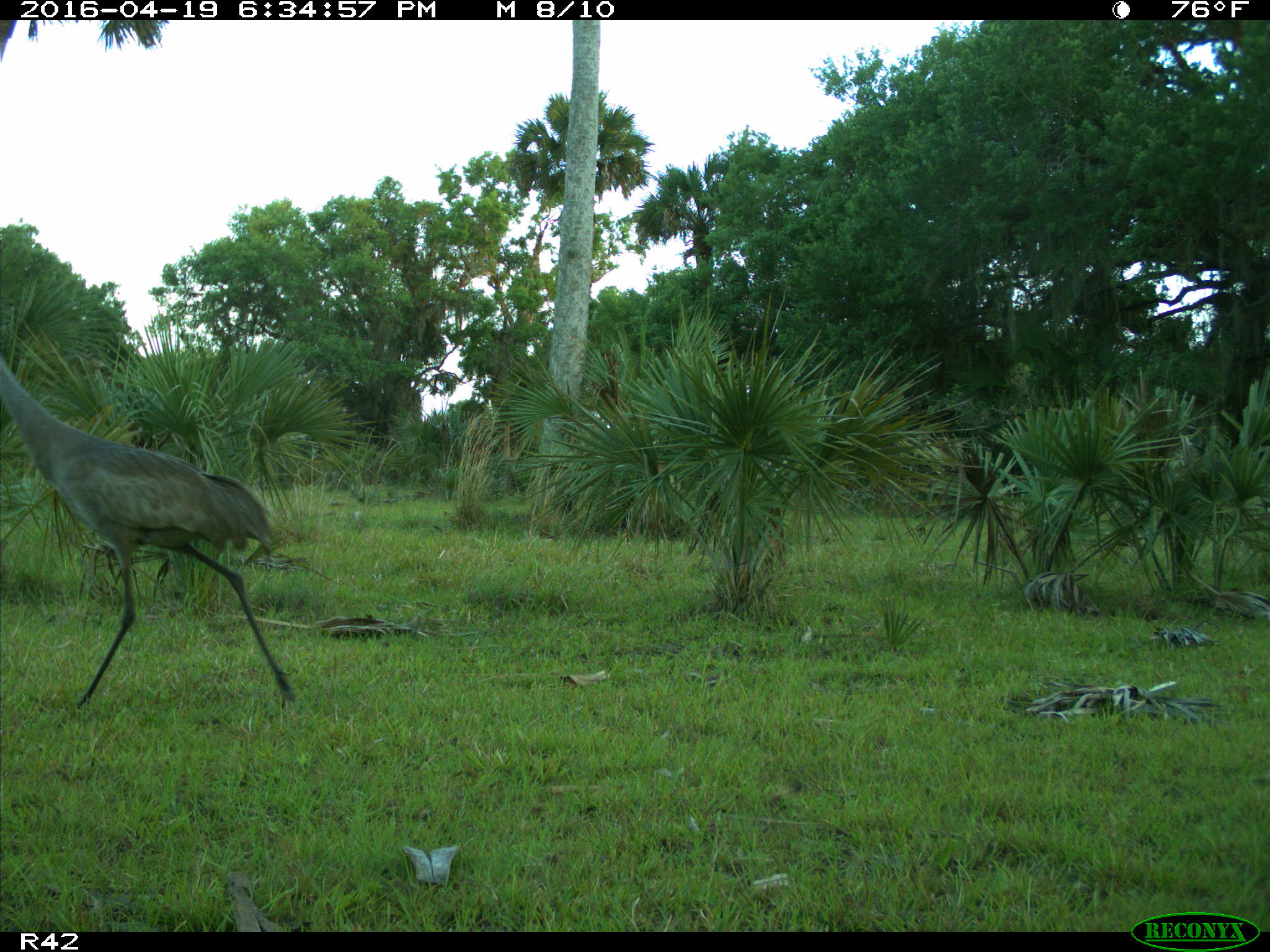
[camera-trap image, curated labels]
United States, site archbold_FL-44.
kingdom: Animalia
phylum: Chordata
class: Aves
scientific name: Aves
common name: birds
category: unidentified bird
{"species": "unidentified bird (birds) (Aves)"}